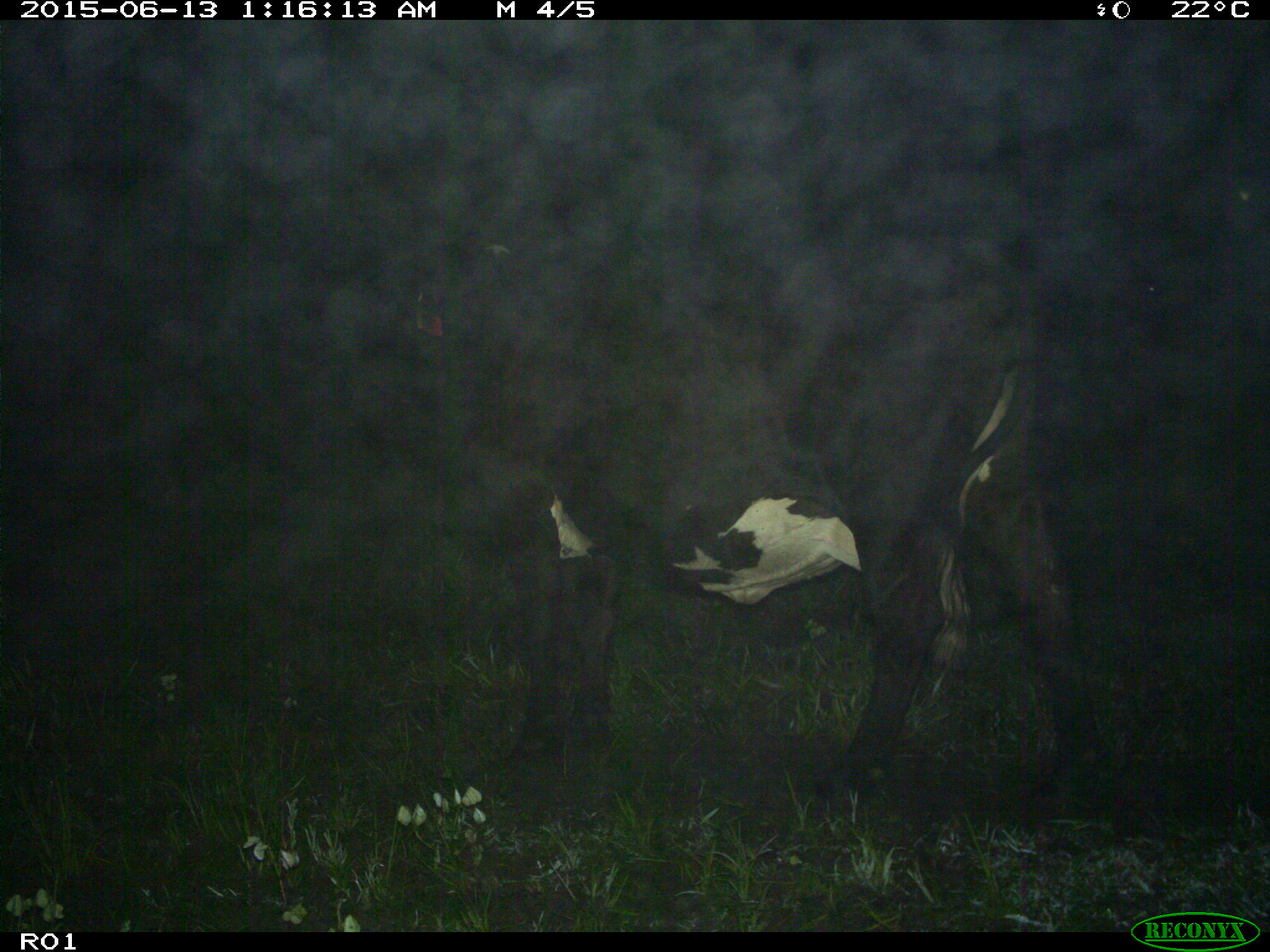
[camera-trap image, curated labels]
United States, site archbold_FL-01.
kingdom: Animalia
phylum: Chordata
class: Mammalia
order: Artiodactyla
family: Bovidae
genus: Bos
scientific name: Bos taurus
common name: domestic cow